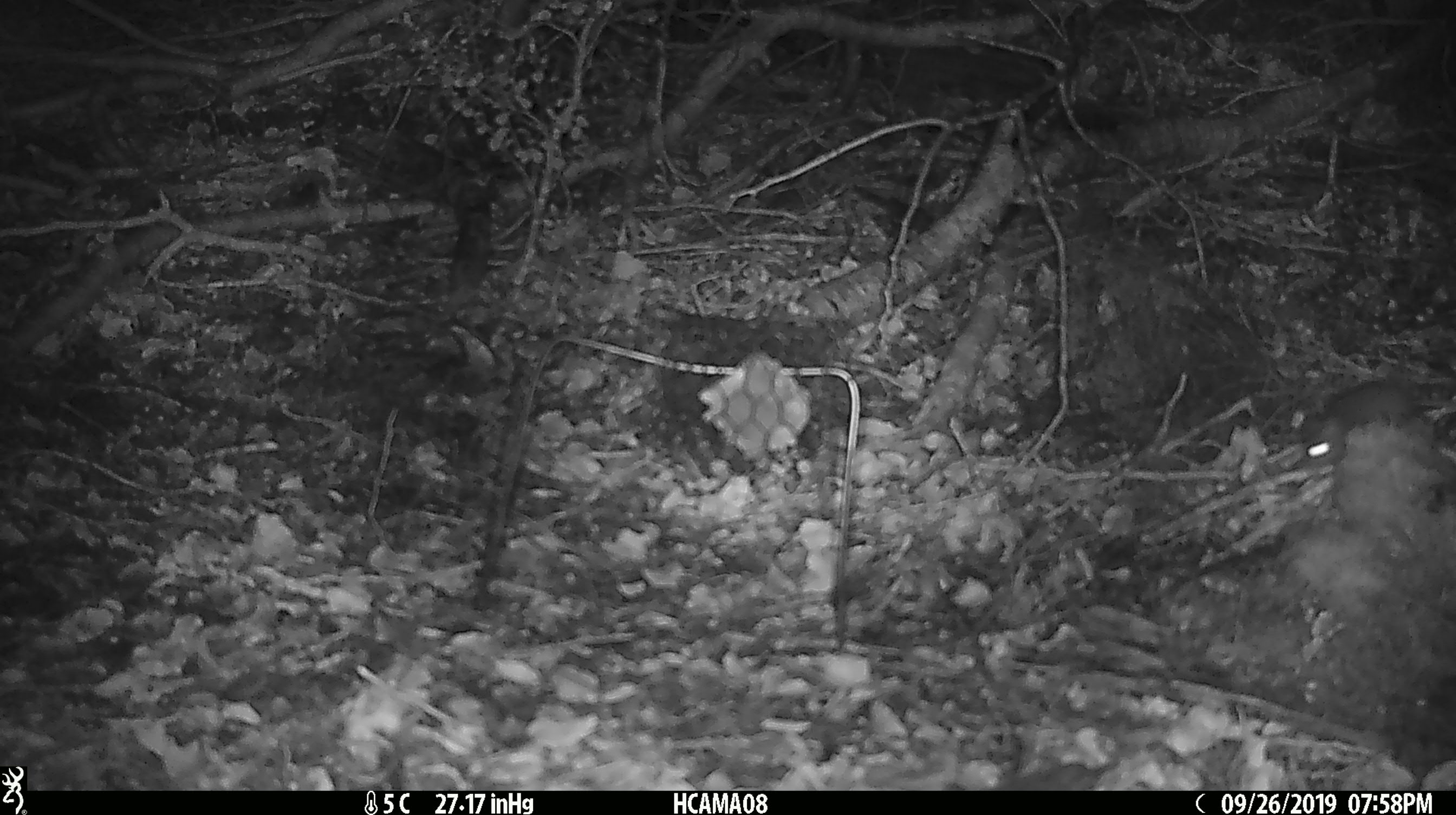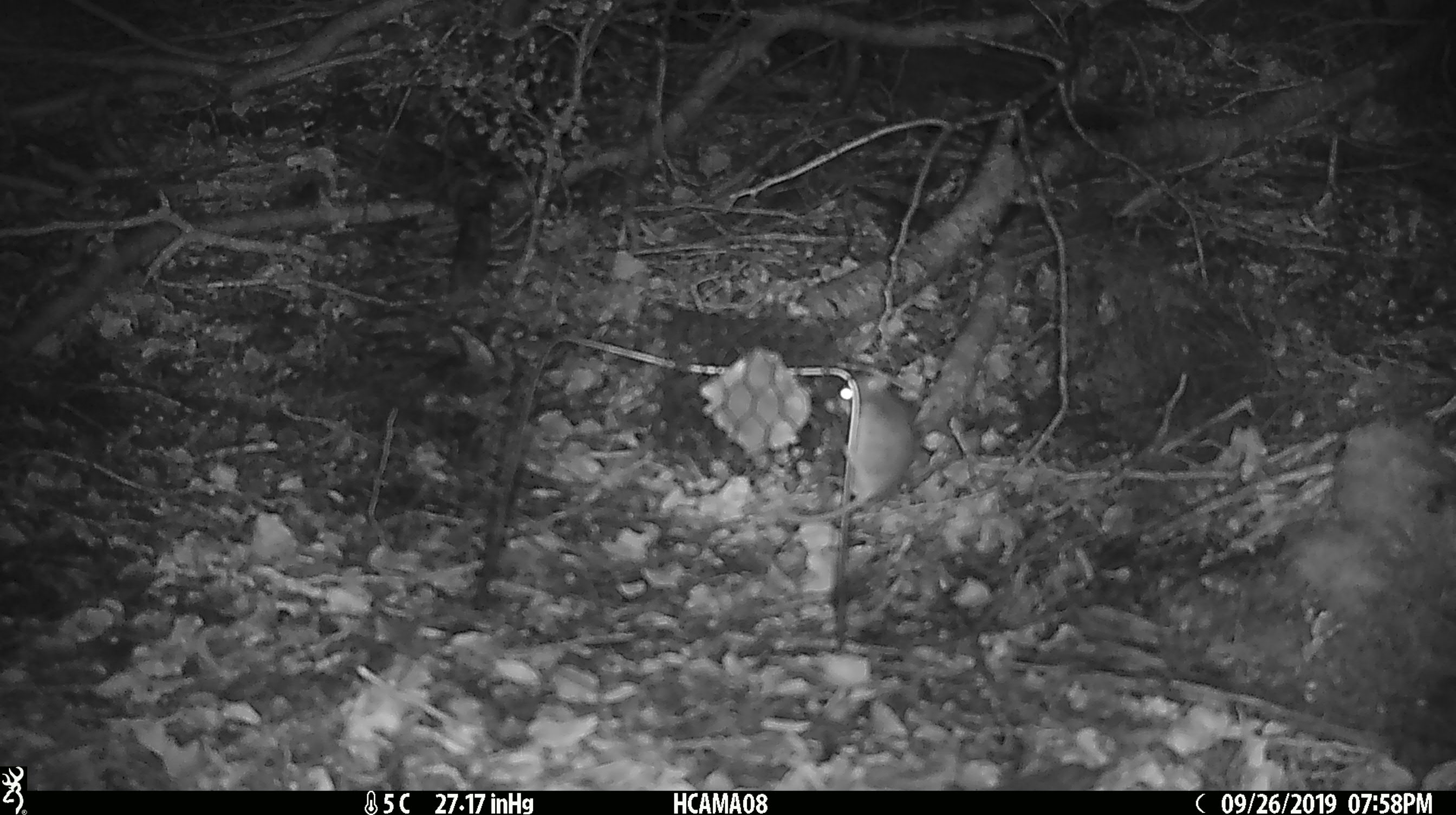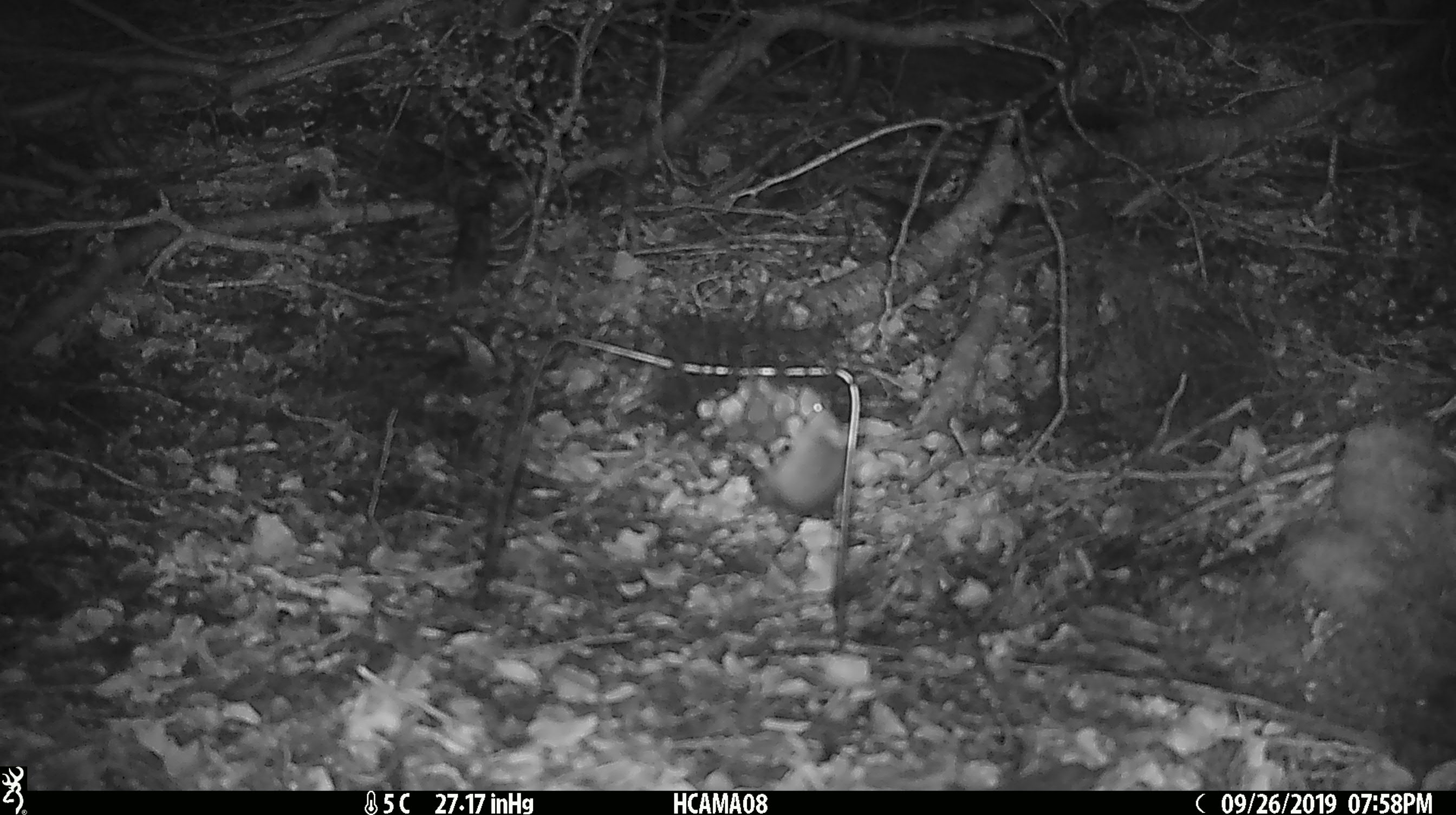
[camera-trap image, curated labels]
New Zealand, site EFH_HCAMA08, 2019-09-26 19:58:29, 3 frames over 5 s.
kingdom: Animalia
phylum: Chordata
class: Mammalia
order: Rodentia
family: Muridae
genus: Mus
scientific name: Mus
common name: mouse